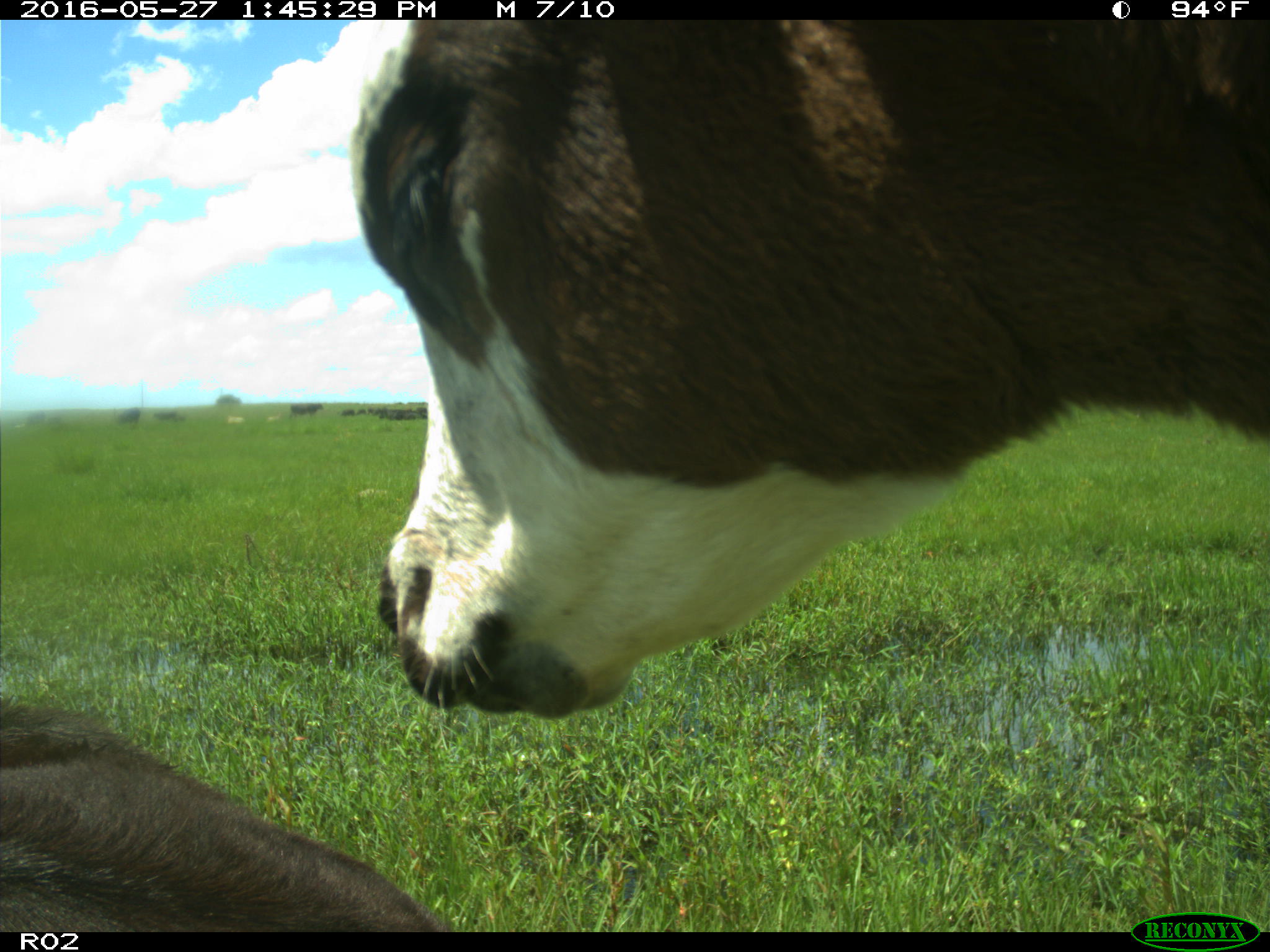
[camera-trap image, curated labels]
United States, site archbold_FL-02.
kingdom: Animalia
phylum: Chordata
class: Mammalia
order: Artiodactyla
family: Bovidae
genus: Bos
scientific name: Bos taurus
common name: domestic cow